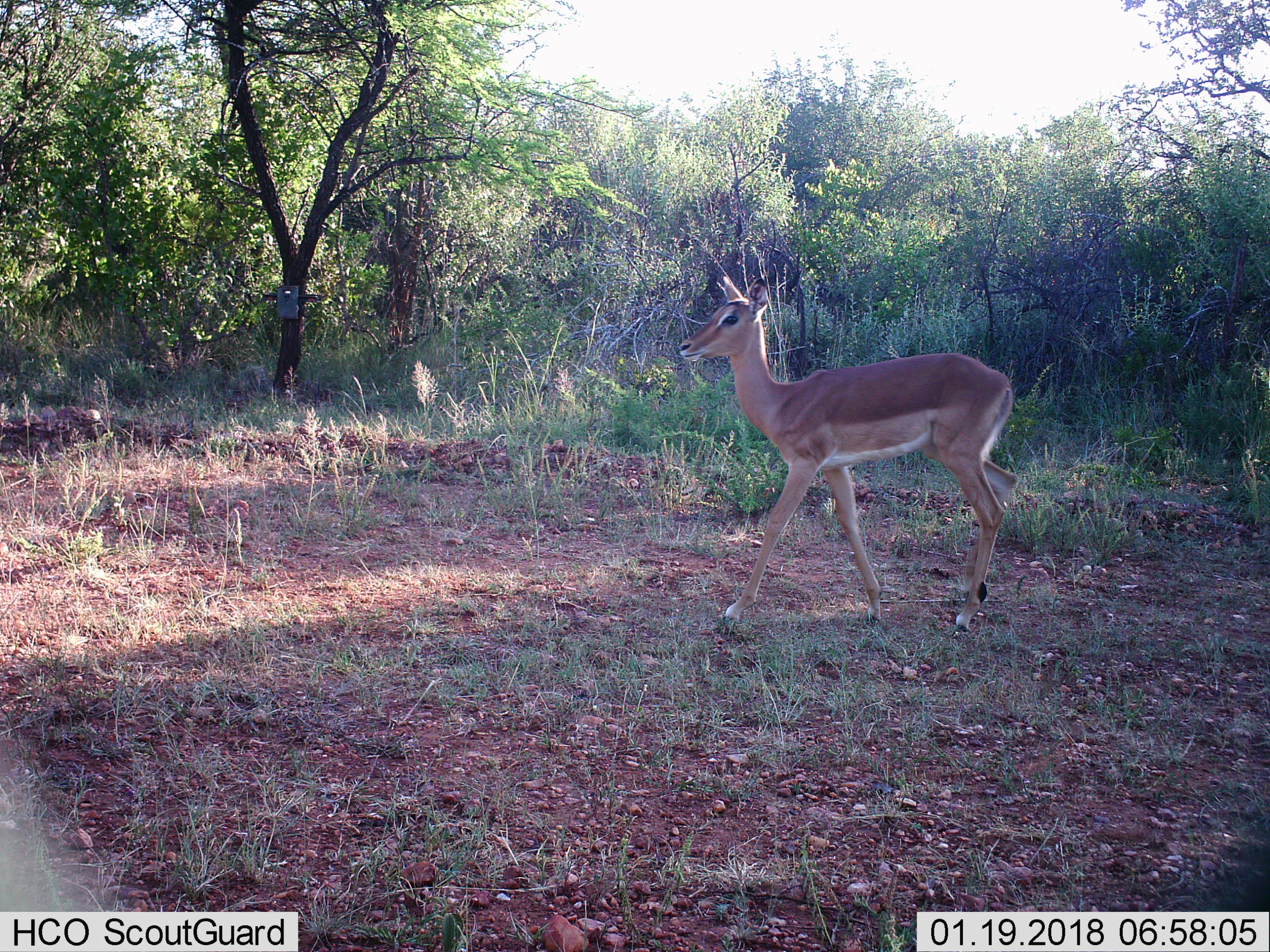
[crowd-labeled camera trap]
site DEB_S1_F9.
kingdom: Animalia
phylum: Chordata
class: Mammalia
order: Artiodactyla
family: Bovidae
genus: Aepyceros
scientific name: Aepyceros melampus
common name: impala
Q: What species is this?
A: Impala (Aepyceros melampus).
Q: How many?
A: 1.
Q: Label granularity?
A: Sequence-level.